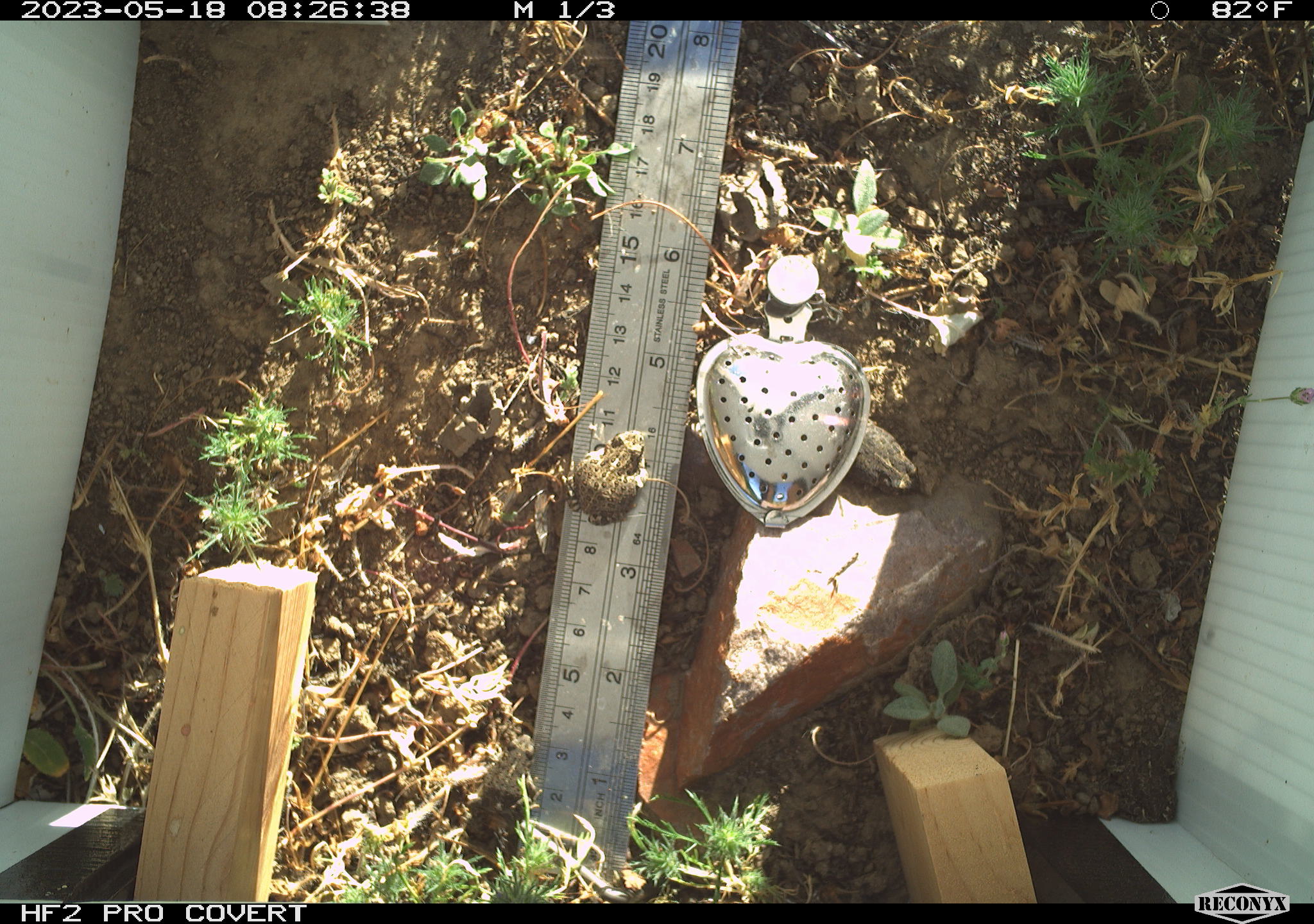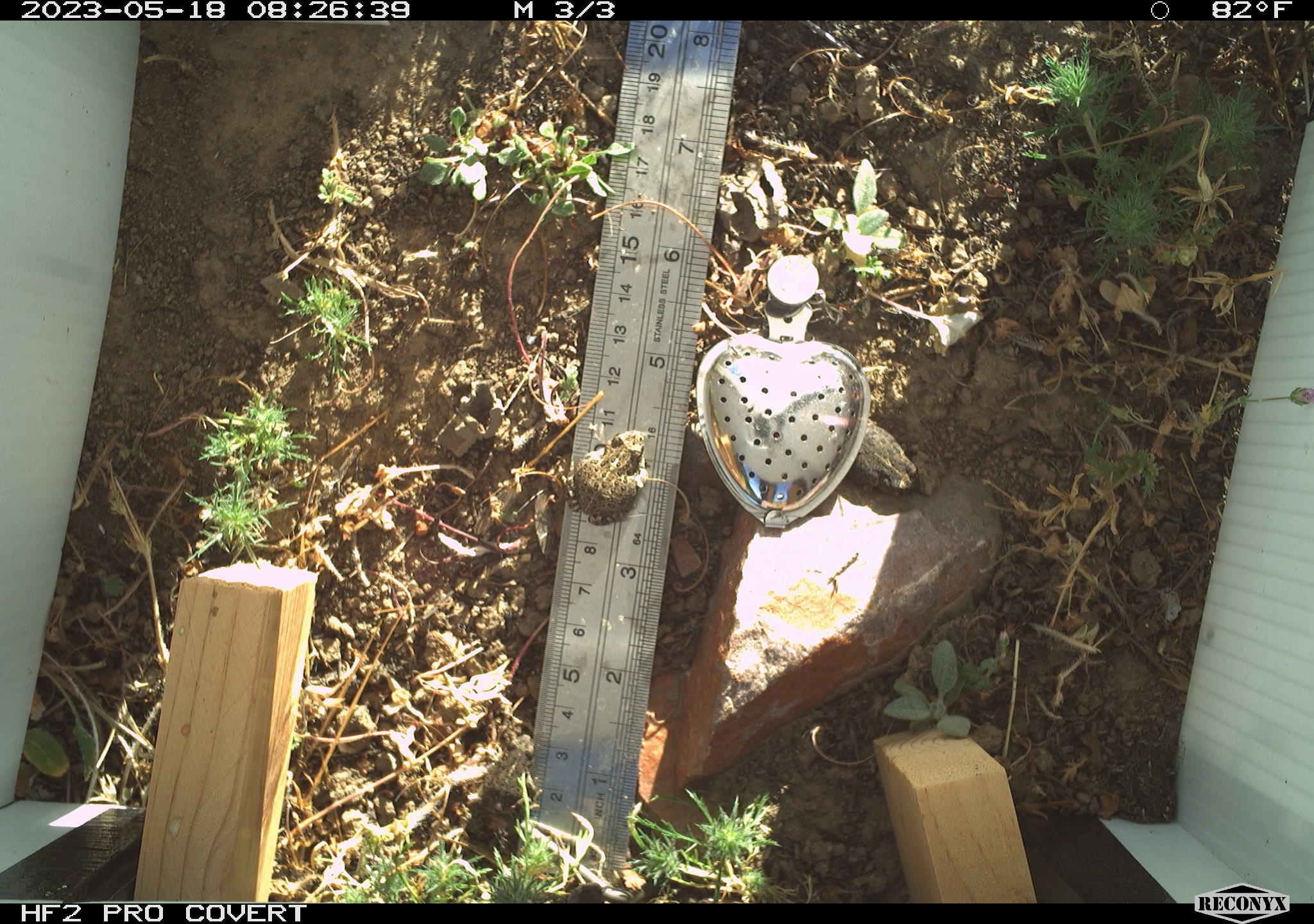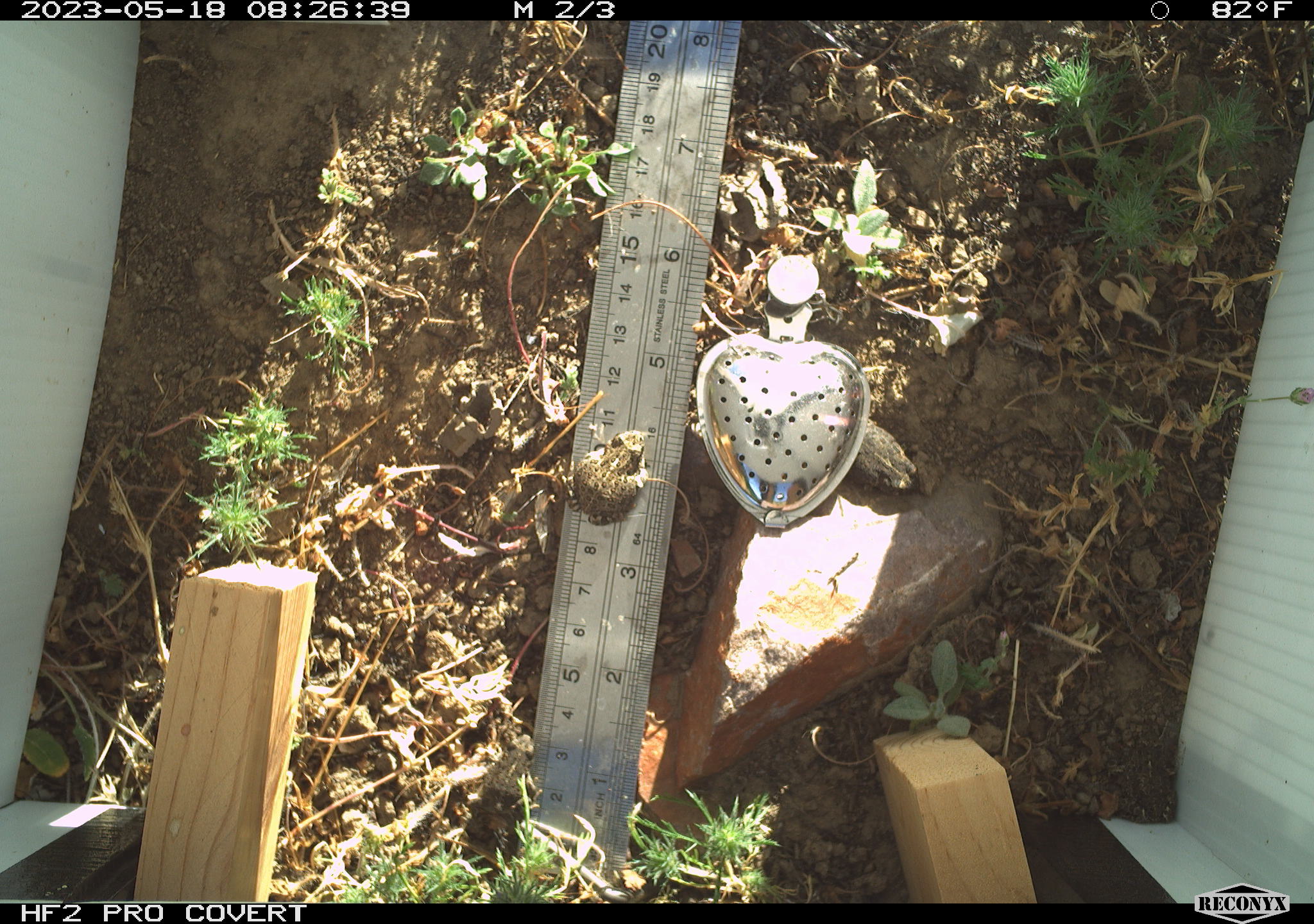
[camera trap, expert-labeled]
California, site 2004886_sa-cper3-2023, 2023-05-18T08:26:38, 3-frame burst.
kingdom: Animalia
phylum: Chordata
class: Amphibia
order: Anura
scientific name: Anura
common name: frogs